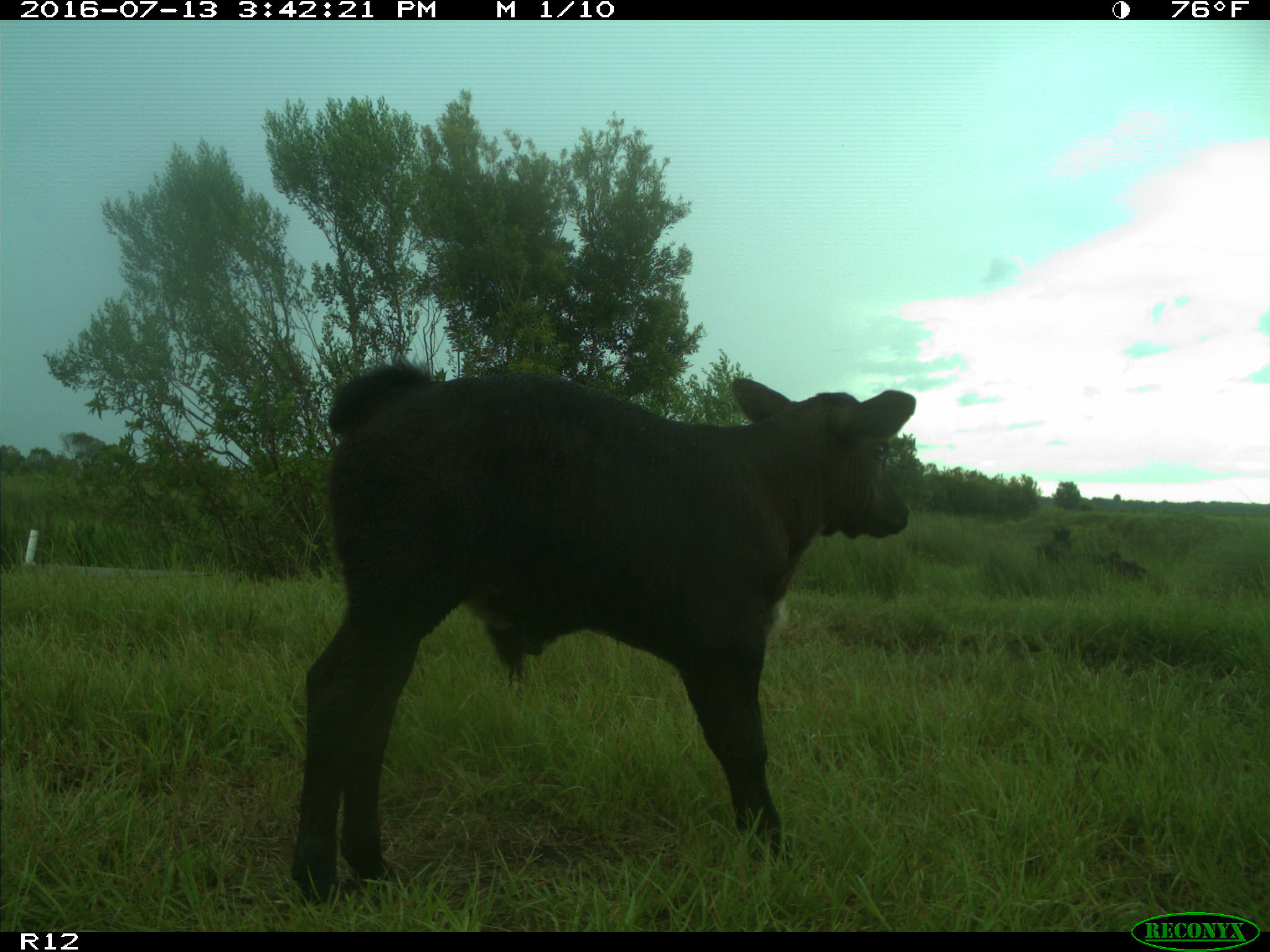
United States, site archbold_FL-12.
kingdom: Animalia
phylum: Chordata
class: Mammalia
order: Artiodactyla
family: Bovidae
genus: Bos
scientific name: Bos taurus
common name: domestic cow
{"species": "Bos taurus (domestic cow)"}